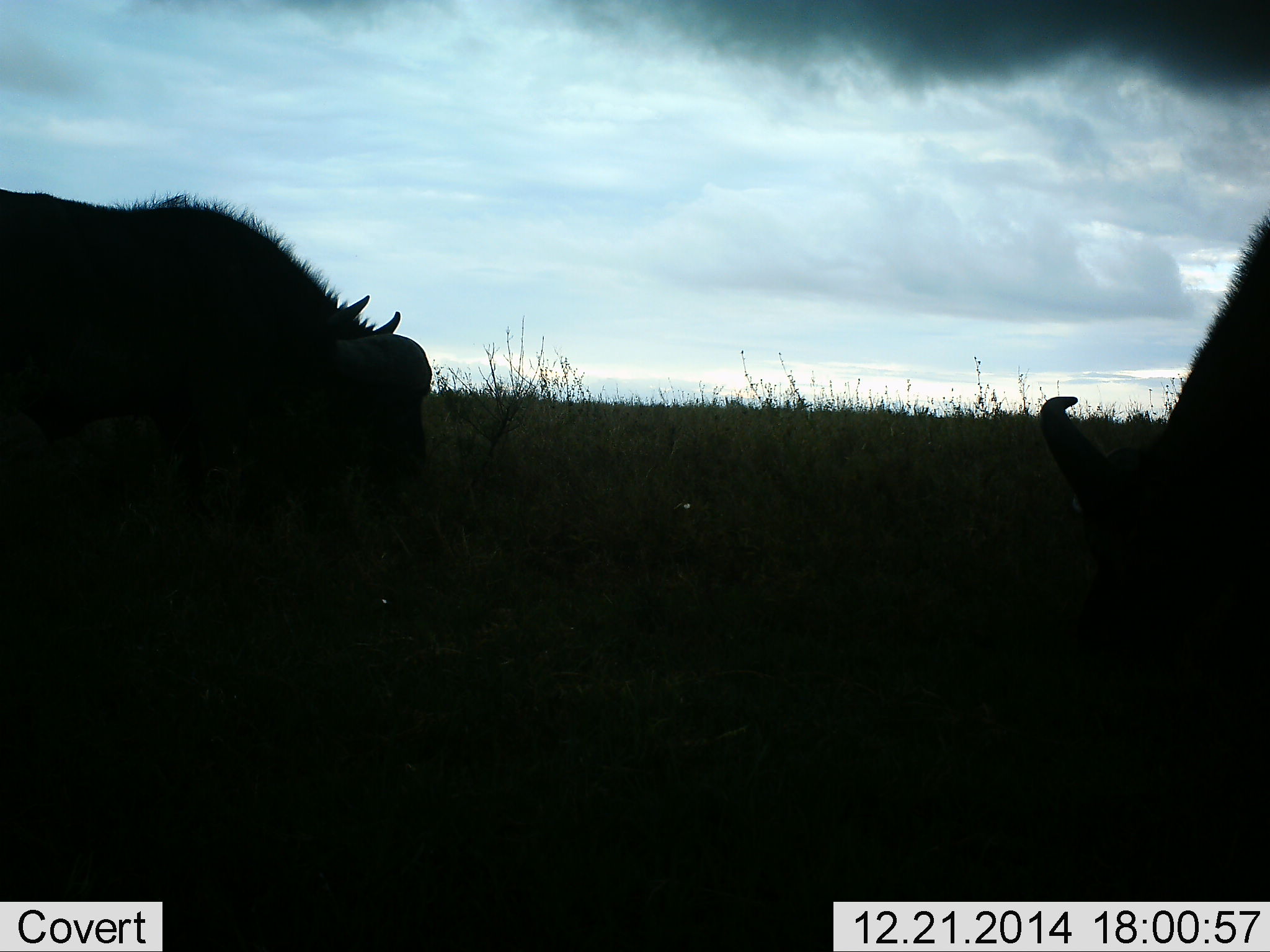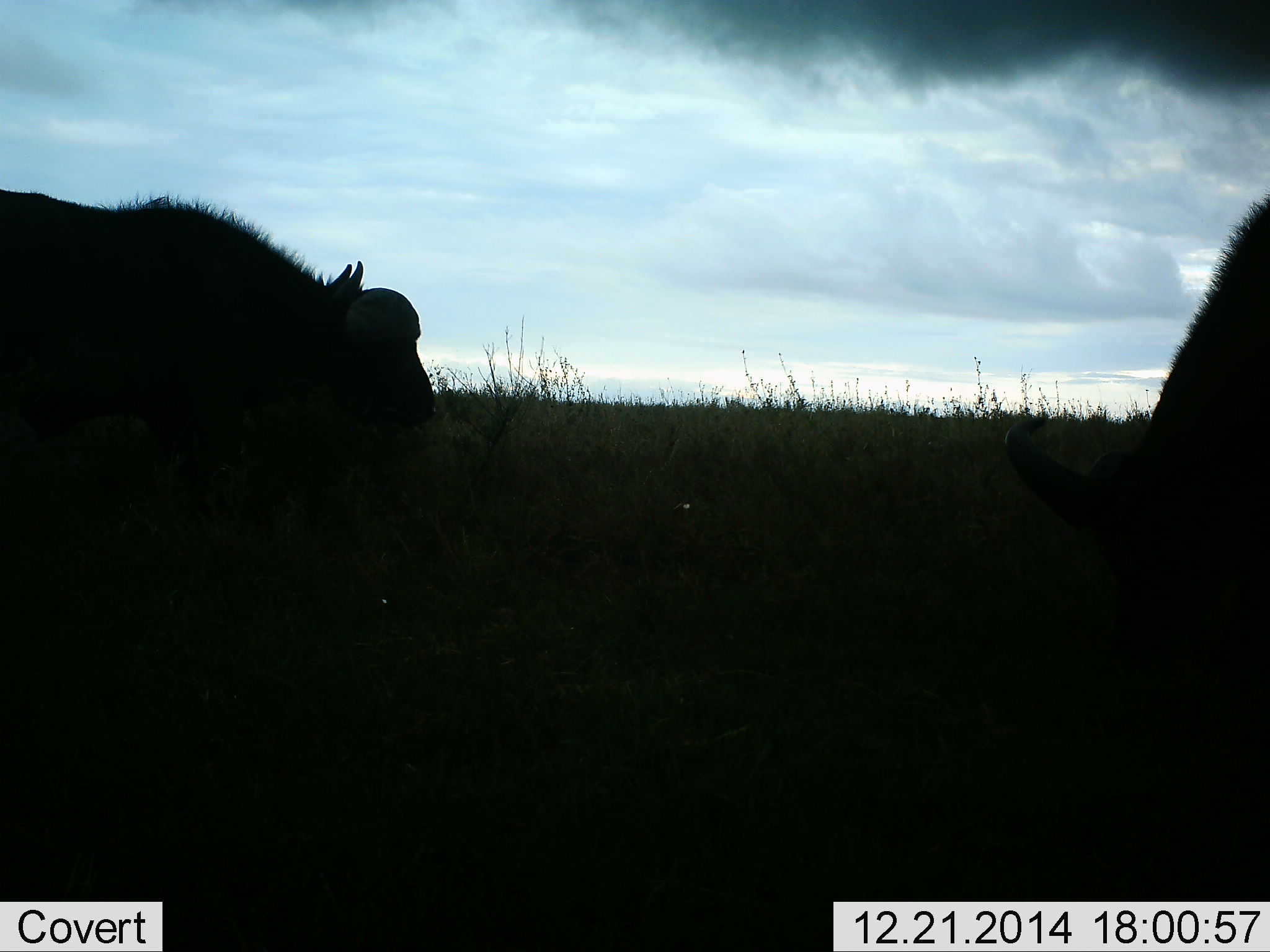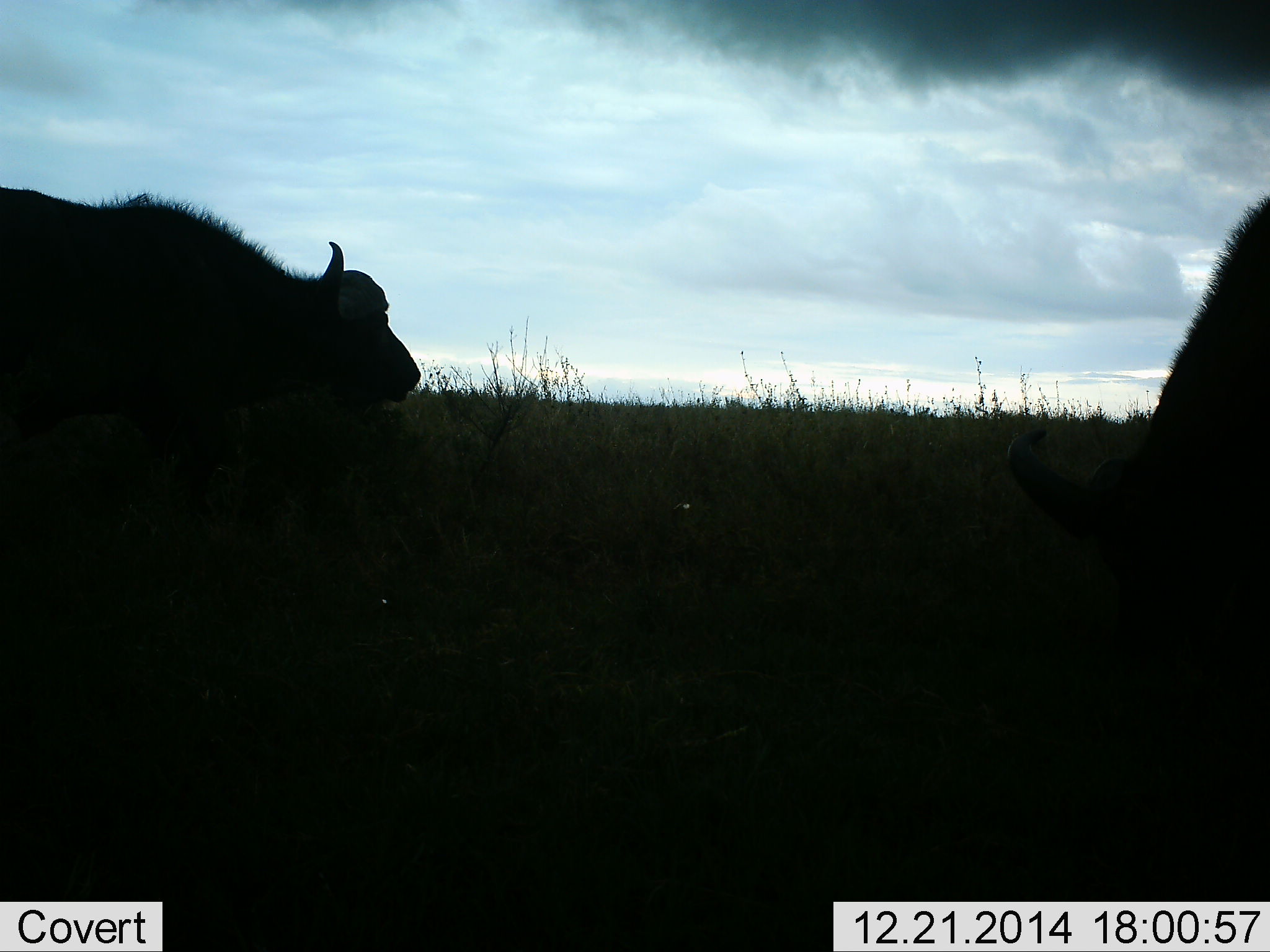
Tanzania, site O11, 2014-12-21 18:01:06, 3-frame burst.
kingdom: Animalia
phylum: Chordata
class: Mammalia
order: Artiodactyla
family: Bovidae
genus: Syncerus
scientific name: Syncerus caffer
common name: cape buffalo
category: buffalo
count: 2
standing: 30%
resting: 0%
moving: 0%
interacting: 0%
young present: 0%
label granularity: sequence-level